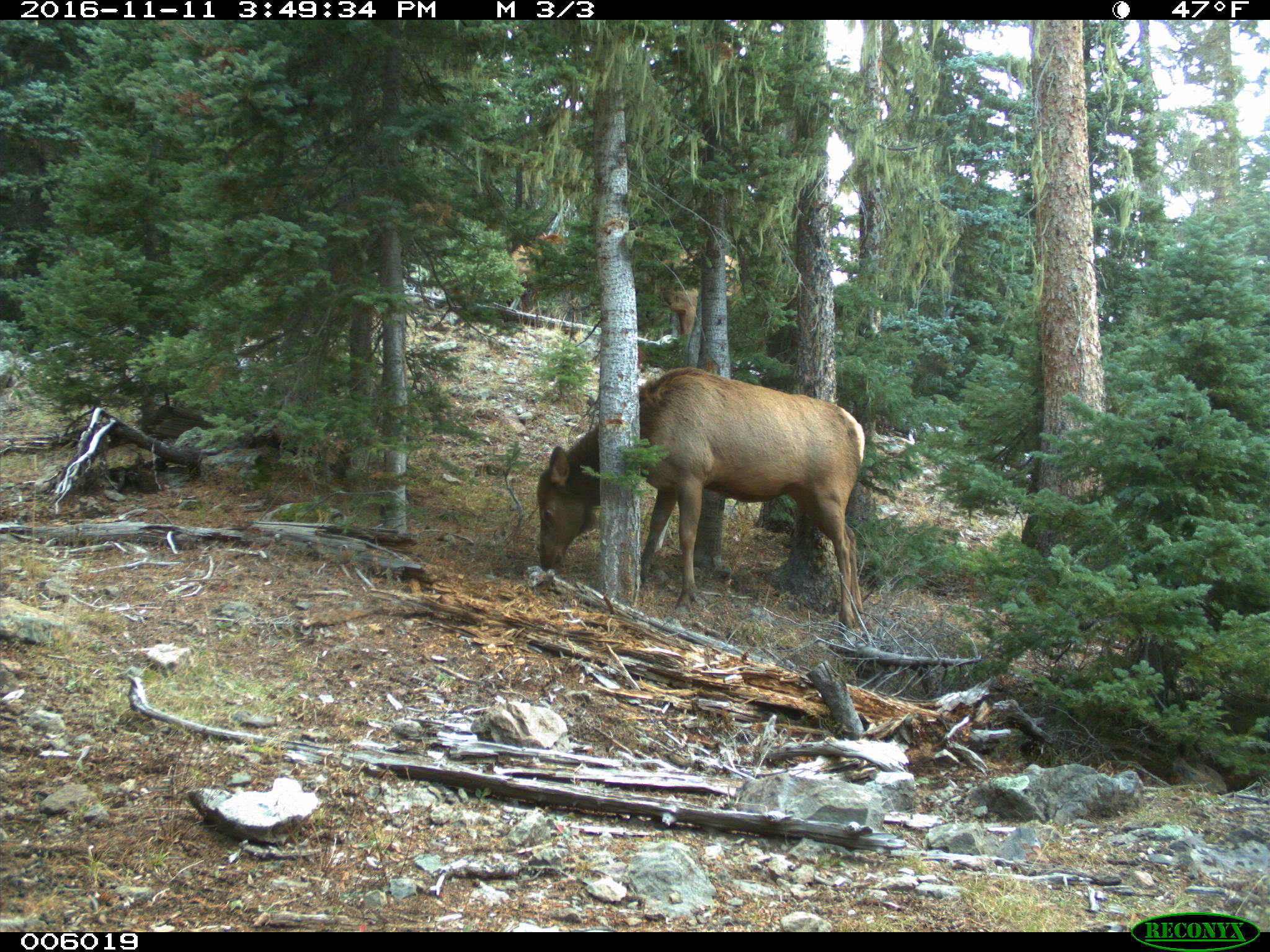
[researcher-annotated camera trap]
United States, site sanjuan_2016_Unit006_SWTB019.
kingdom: Animalia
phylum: Chordata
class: Mammalia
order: Artiodactyla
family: Cervidae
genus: Cervus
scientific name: Cervus elaphus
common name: red deer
Cervus elaphus (red deer).